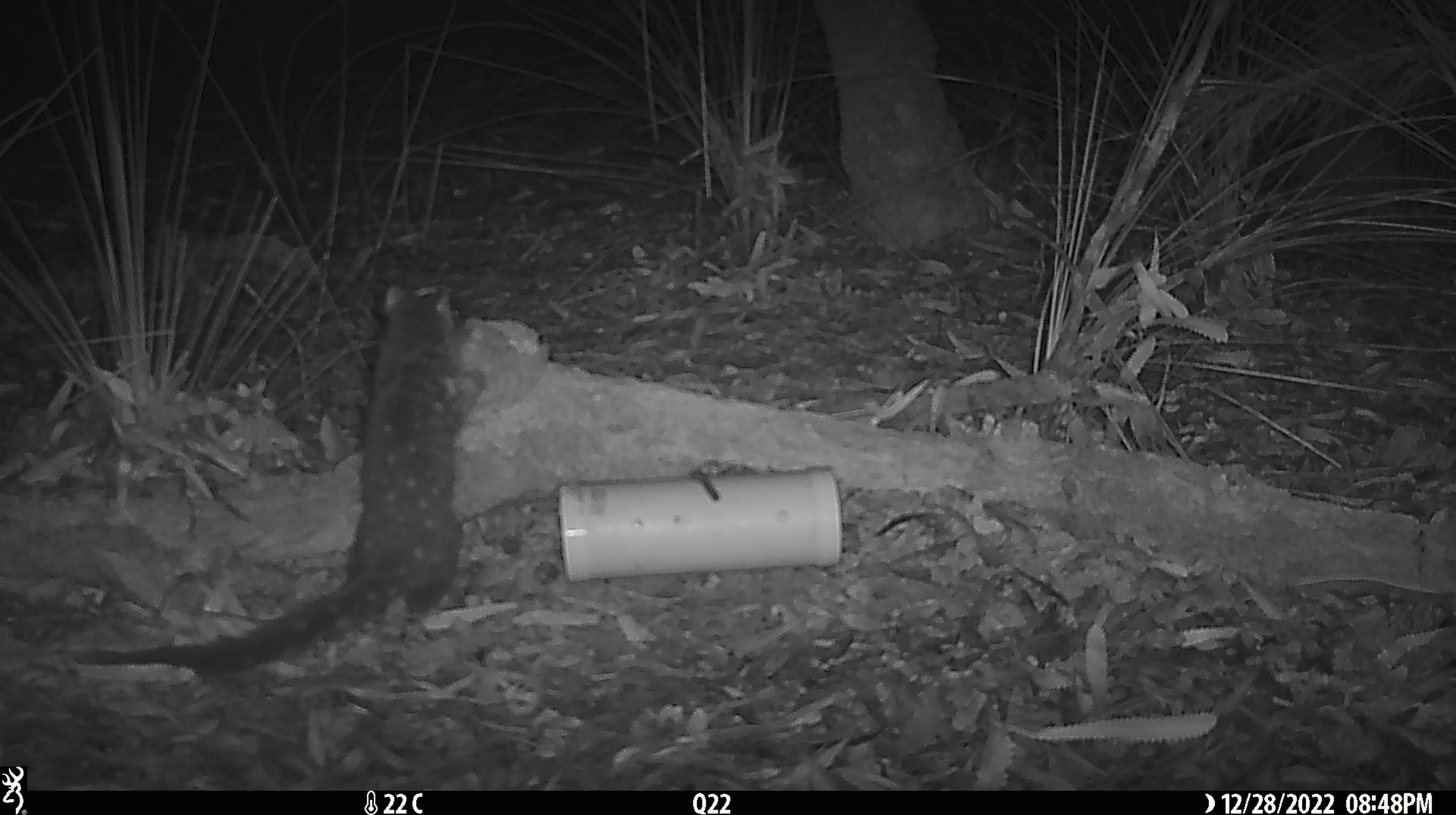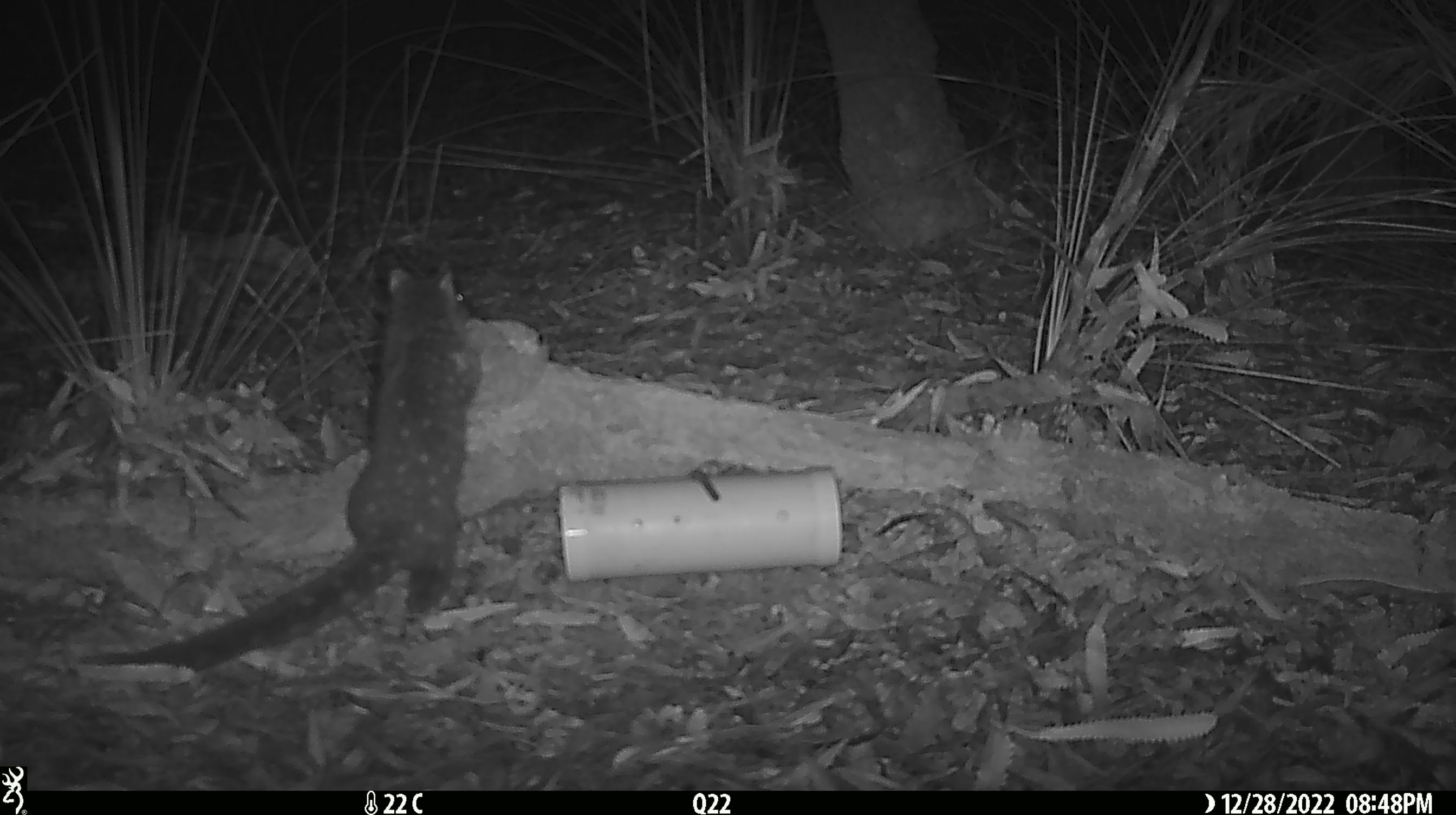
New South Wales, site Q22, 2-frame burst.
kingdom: Animalia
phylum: Chordata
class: Mammalia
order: Dasyuromorphia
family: Dasyuridae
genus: Dasyurus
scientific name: Dasyurus maculatus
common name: spotted-tailed quoll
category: quoll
Quoll (spotted-tailed quoll) (Dasyurus maculatus).